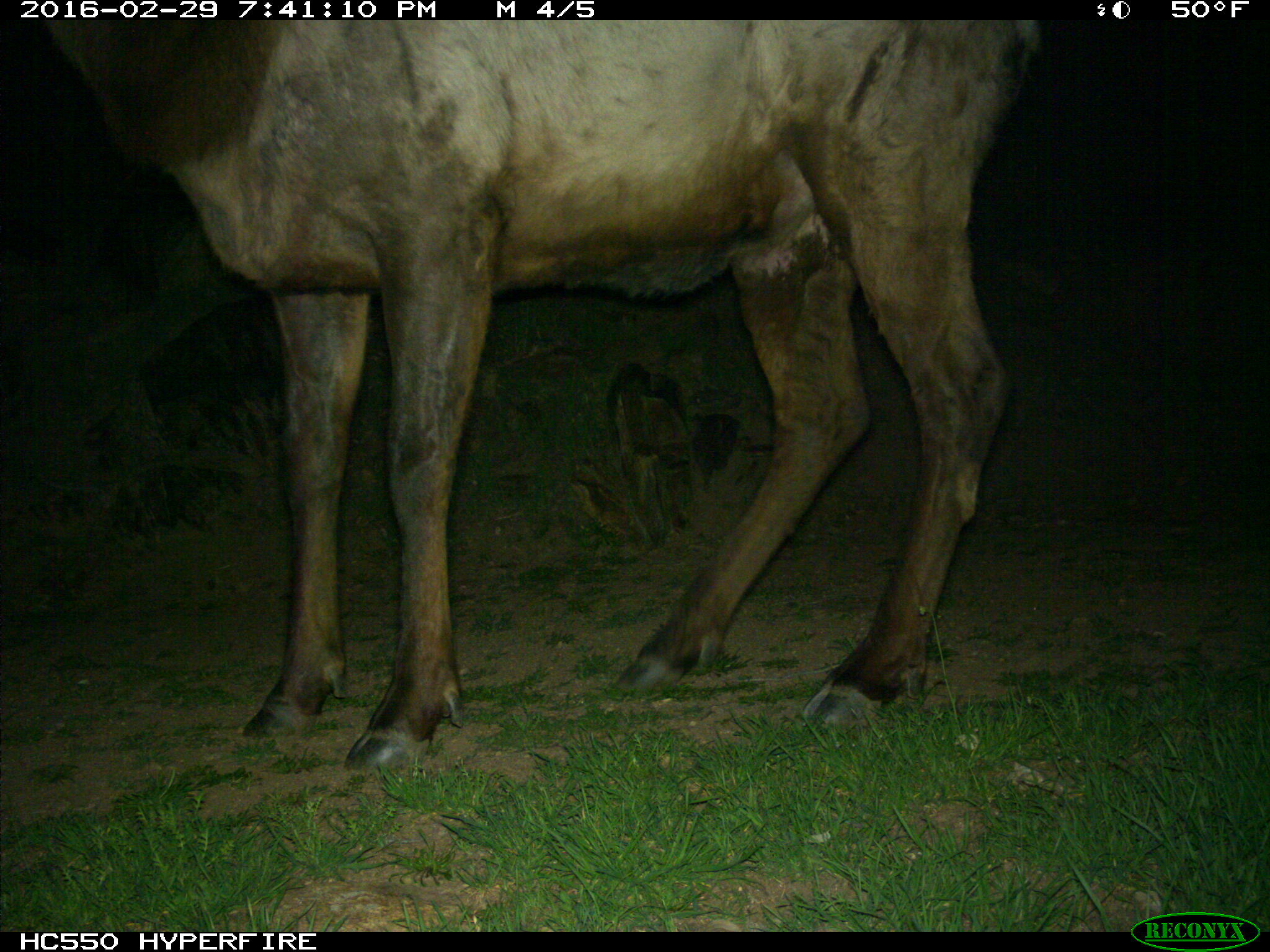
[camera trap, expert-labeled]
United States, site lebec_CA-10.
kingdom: Animalia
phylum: Chordata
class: Mammalia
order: Artiodactyla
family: Cervidae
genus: Cervus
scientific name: Cervus canadensis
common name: elk